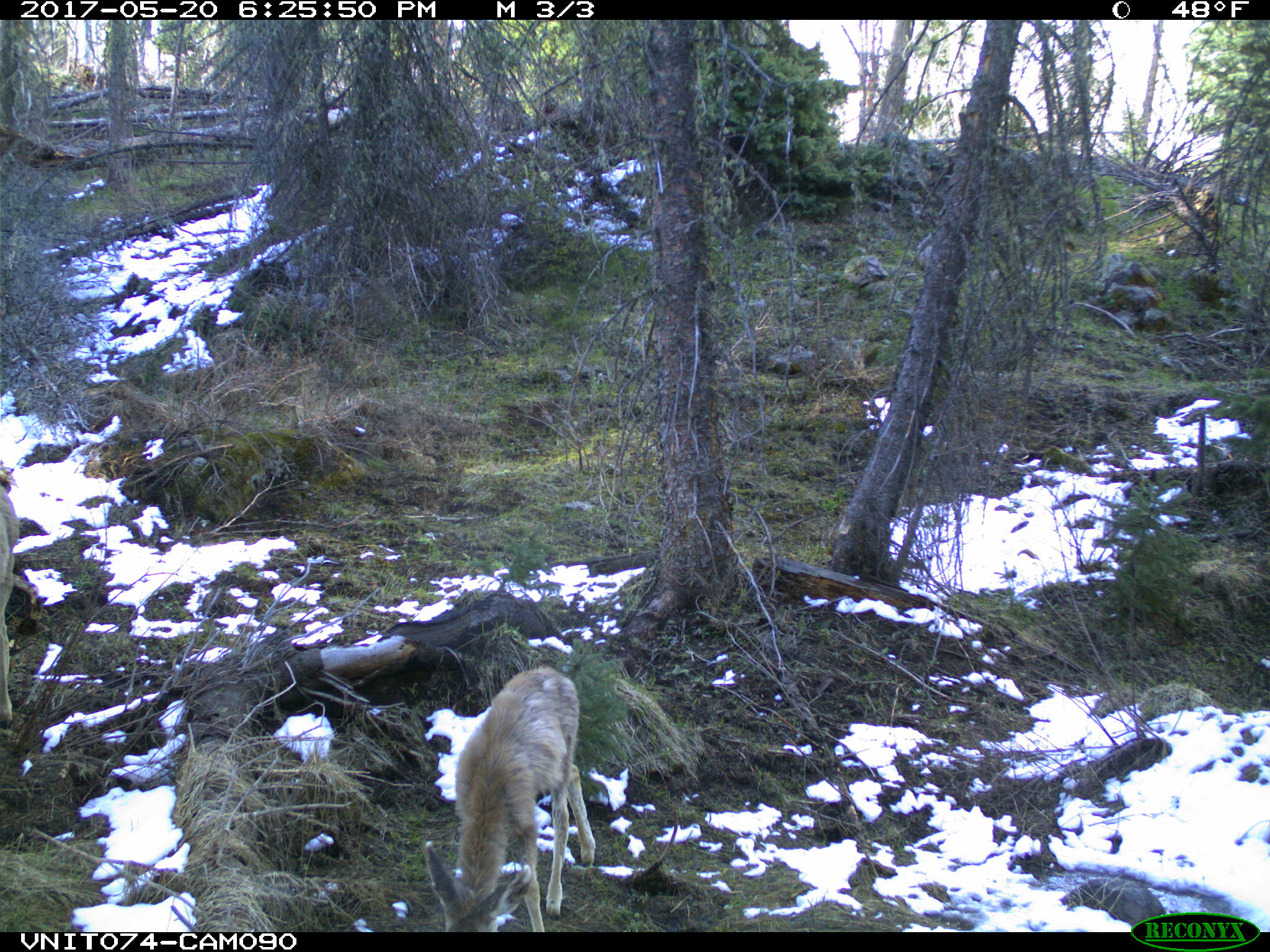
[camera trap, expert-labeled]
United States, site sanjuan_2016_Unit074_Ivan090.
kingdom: Animalia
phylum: Chordata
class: Mammalia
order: Artiodactyla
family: Cervidae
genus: Odocoileus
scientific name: Odocoileus hemionus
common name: mule deer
Odocoileus hemionus (mule deer).